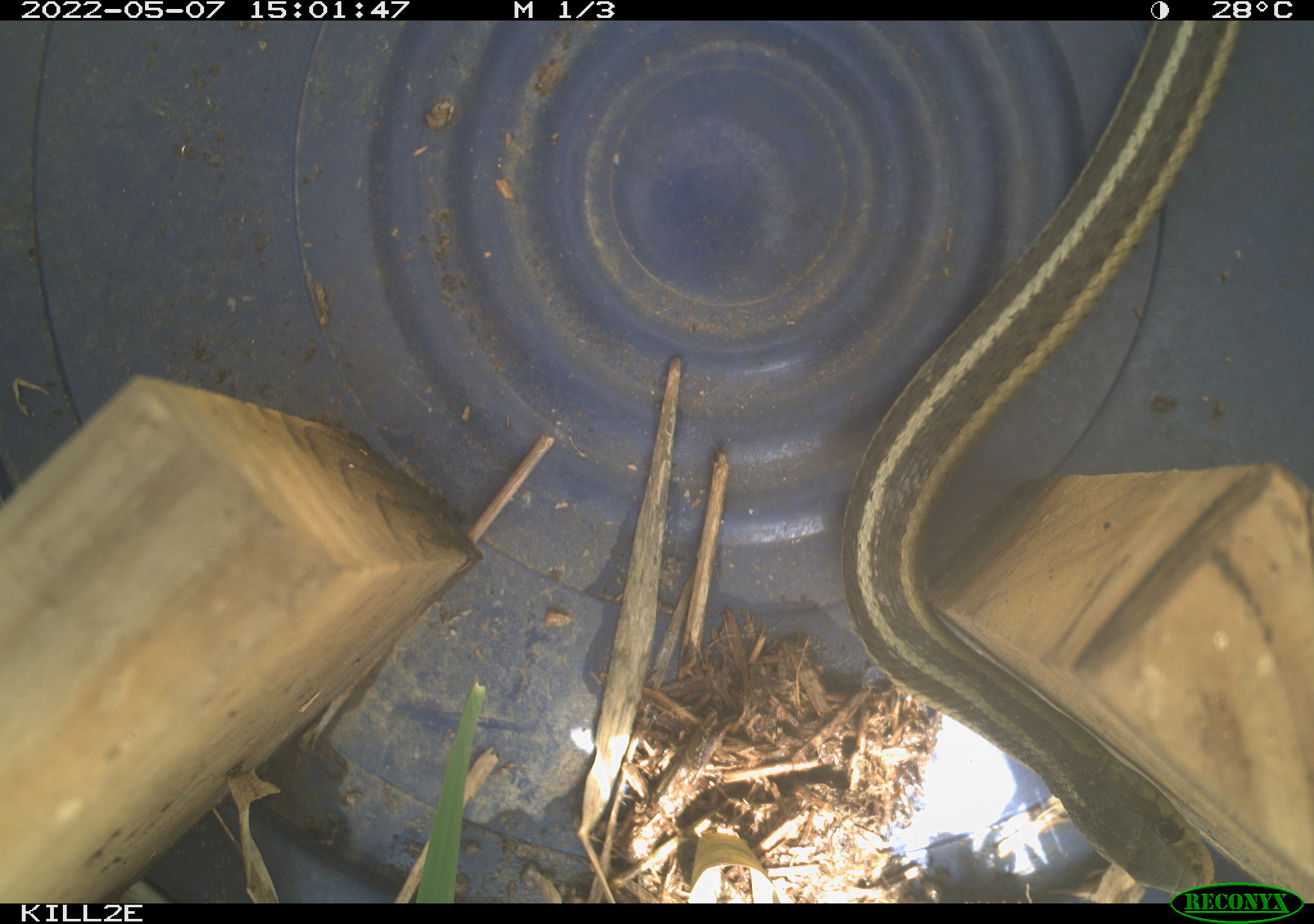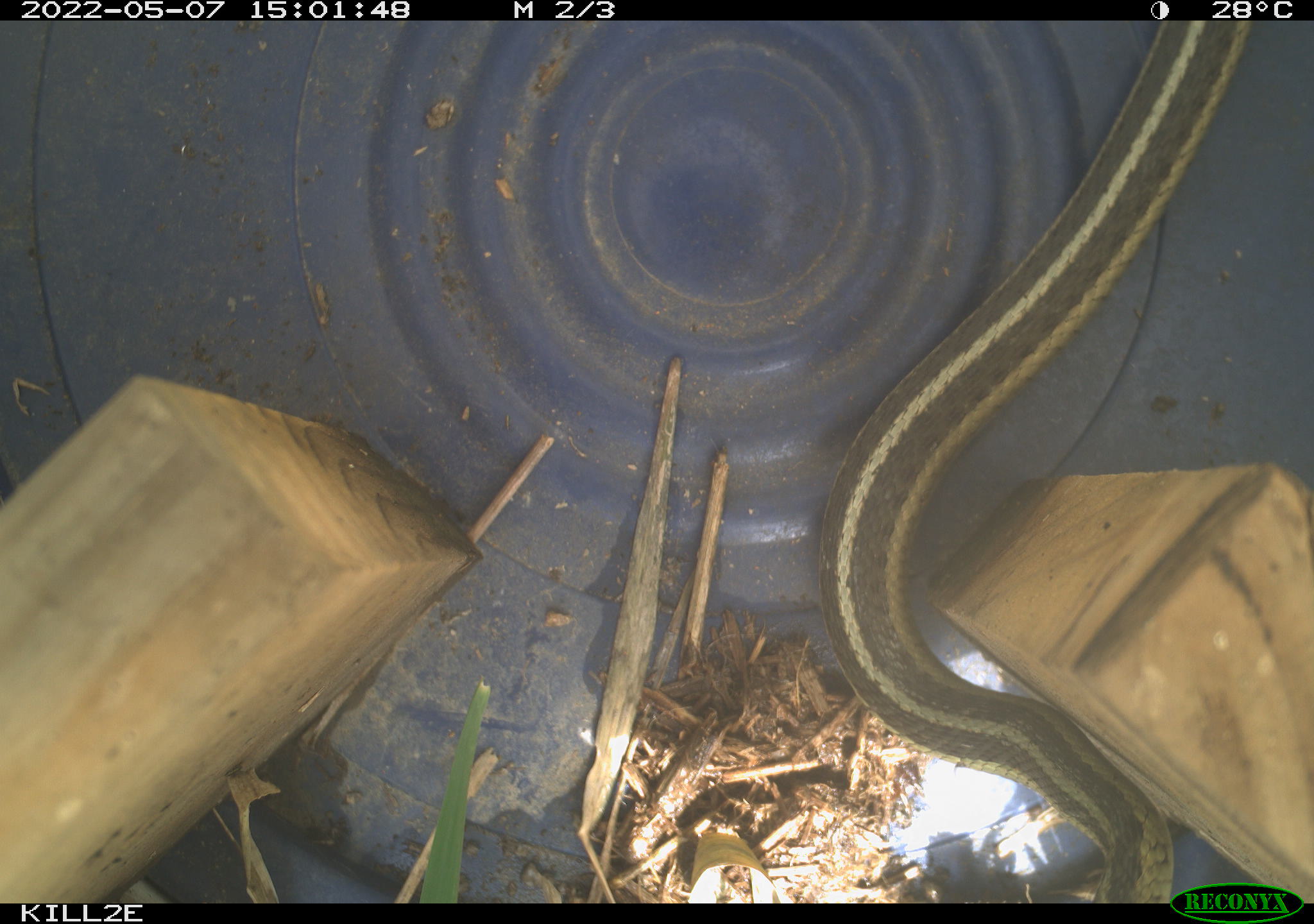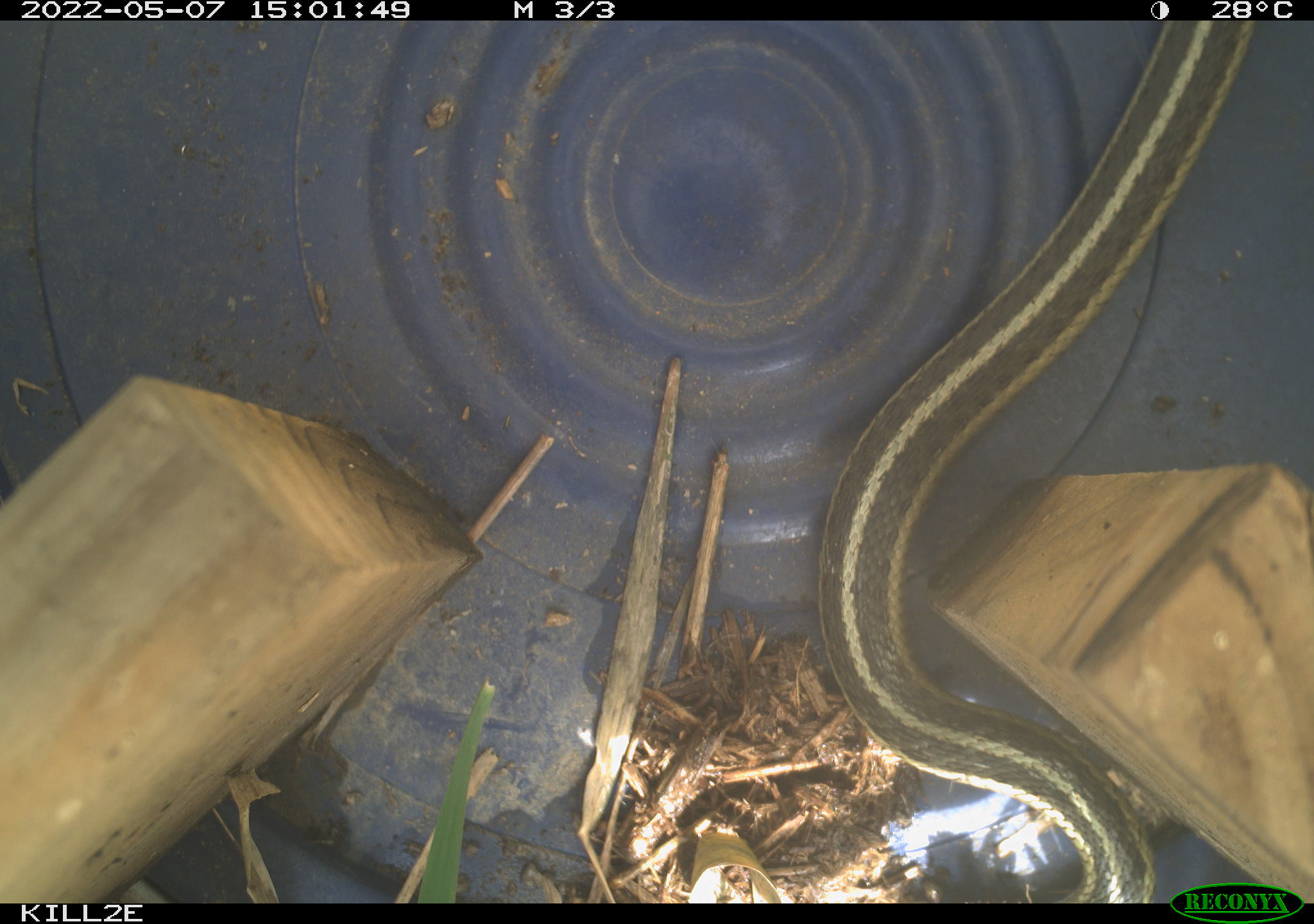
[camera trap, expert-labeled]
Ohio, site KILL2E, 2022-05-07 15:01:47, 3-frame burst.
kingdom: Animalia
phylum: Chordata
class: Reptilia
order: Squamata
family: Colubridae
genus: Thamnophis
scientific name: Thamnophis sirtalis sirtalis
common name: eastern gartersnake